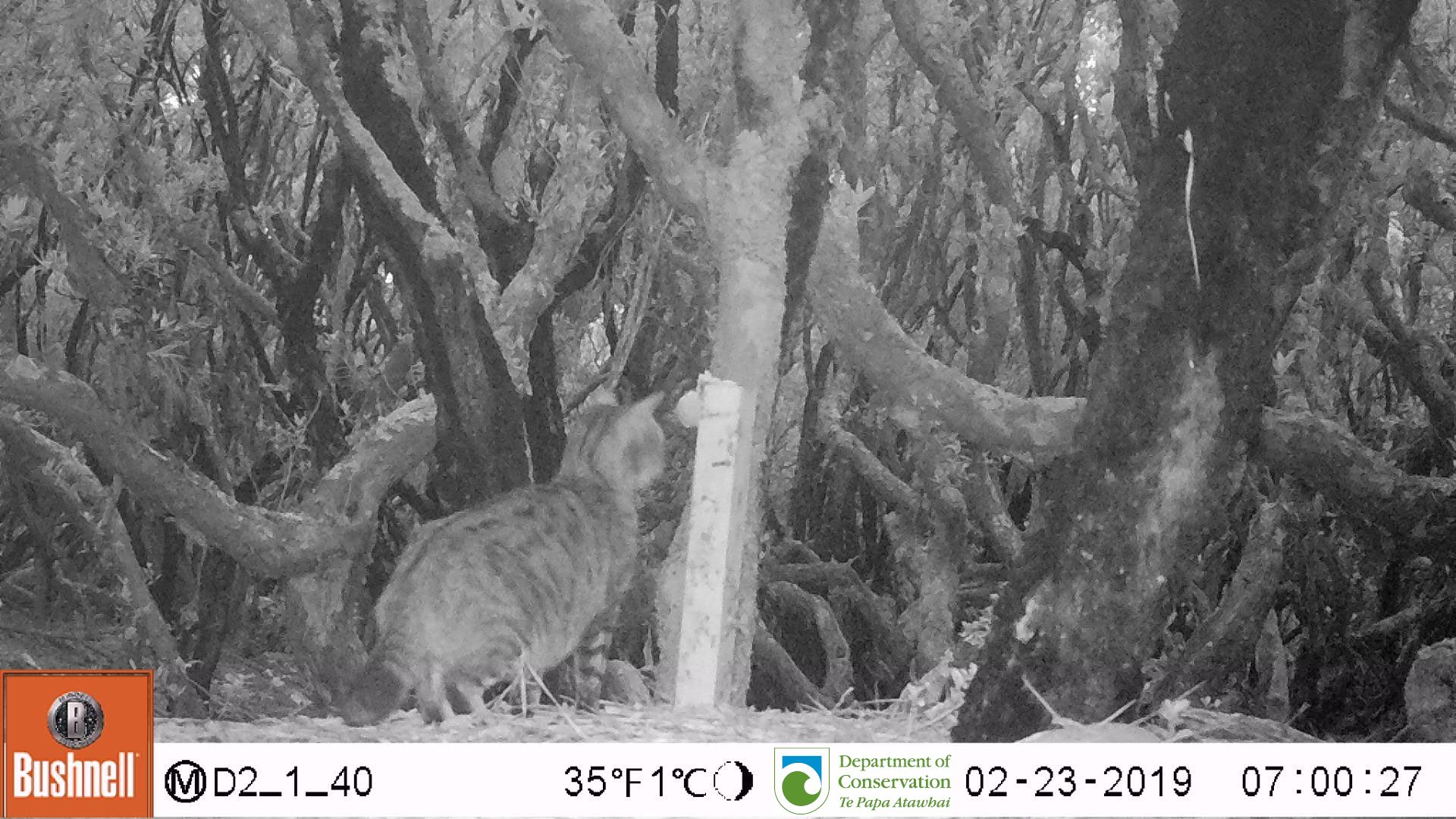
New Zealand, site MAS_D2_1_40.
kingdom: Animalia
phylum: Chordata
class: Mammalia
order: Carnivora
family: Felidae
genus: Felis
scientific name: Felis catus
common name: domestic cat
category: cat